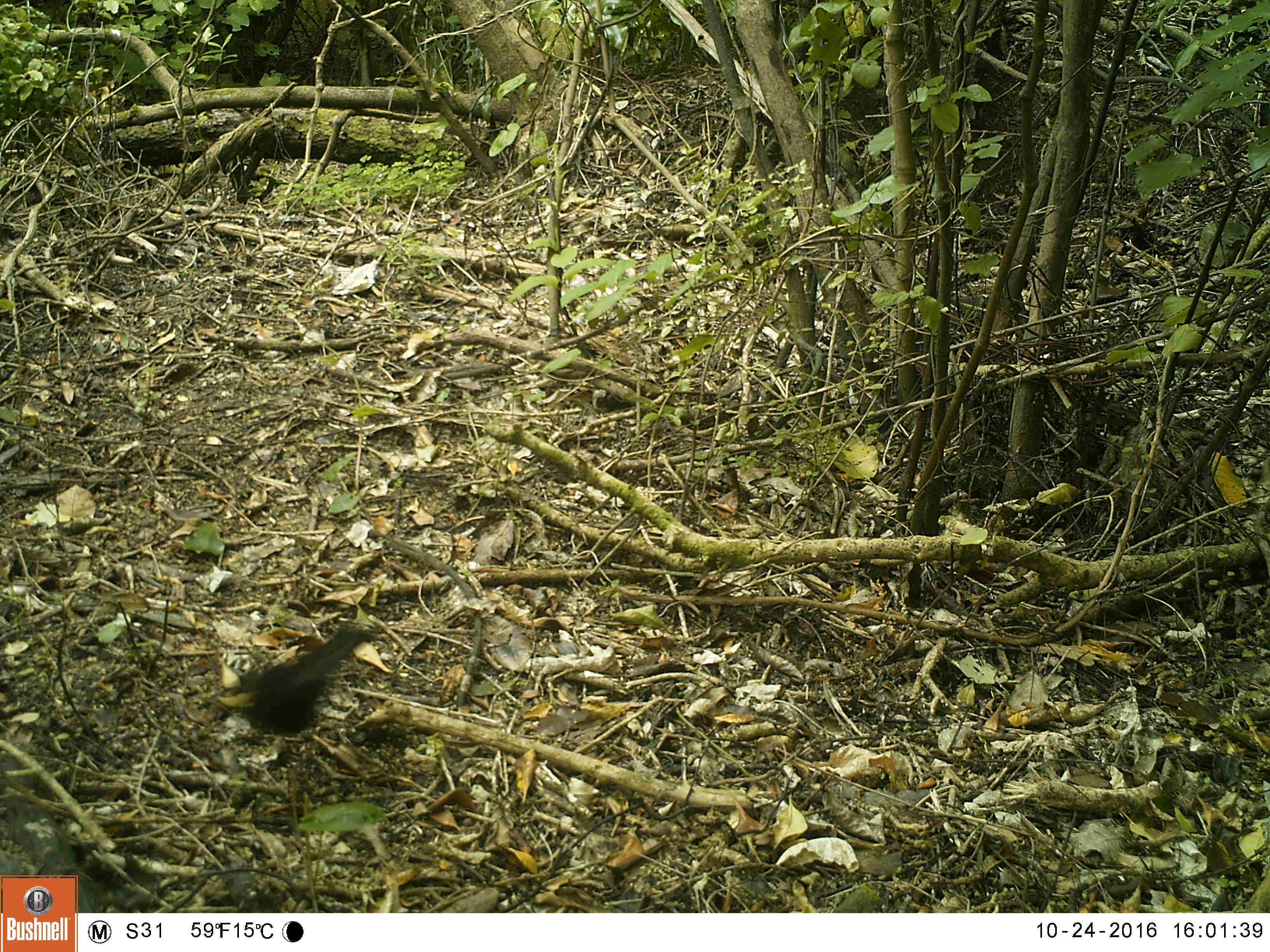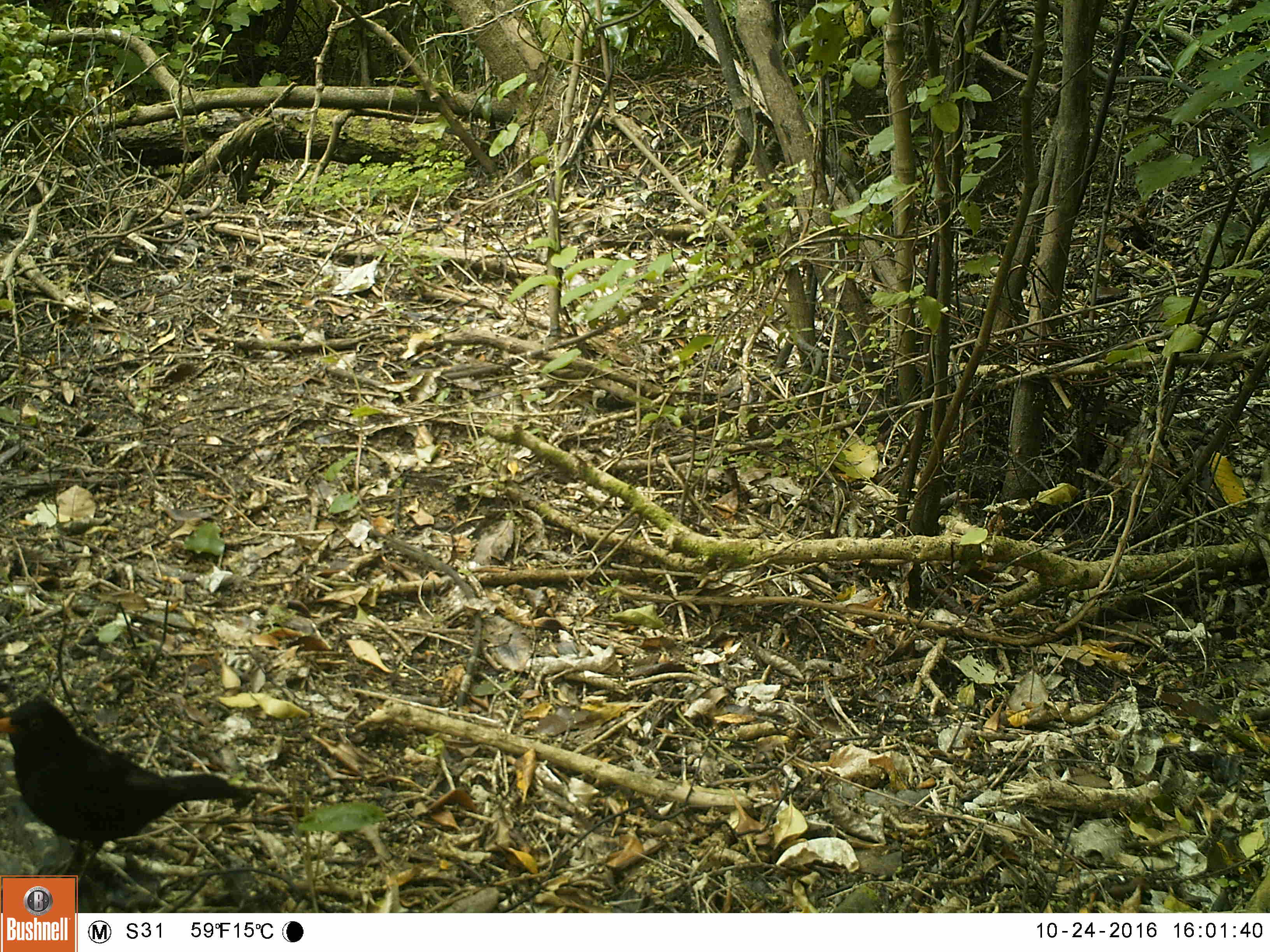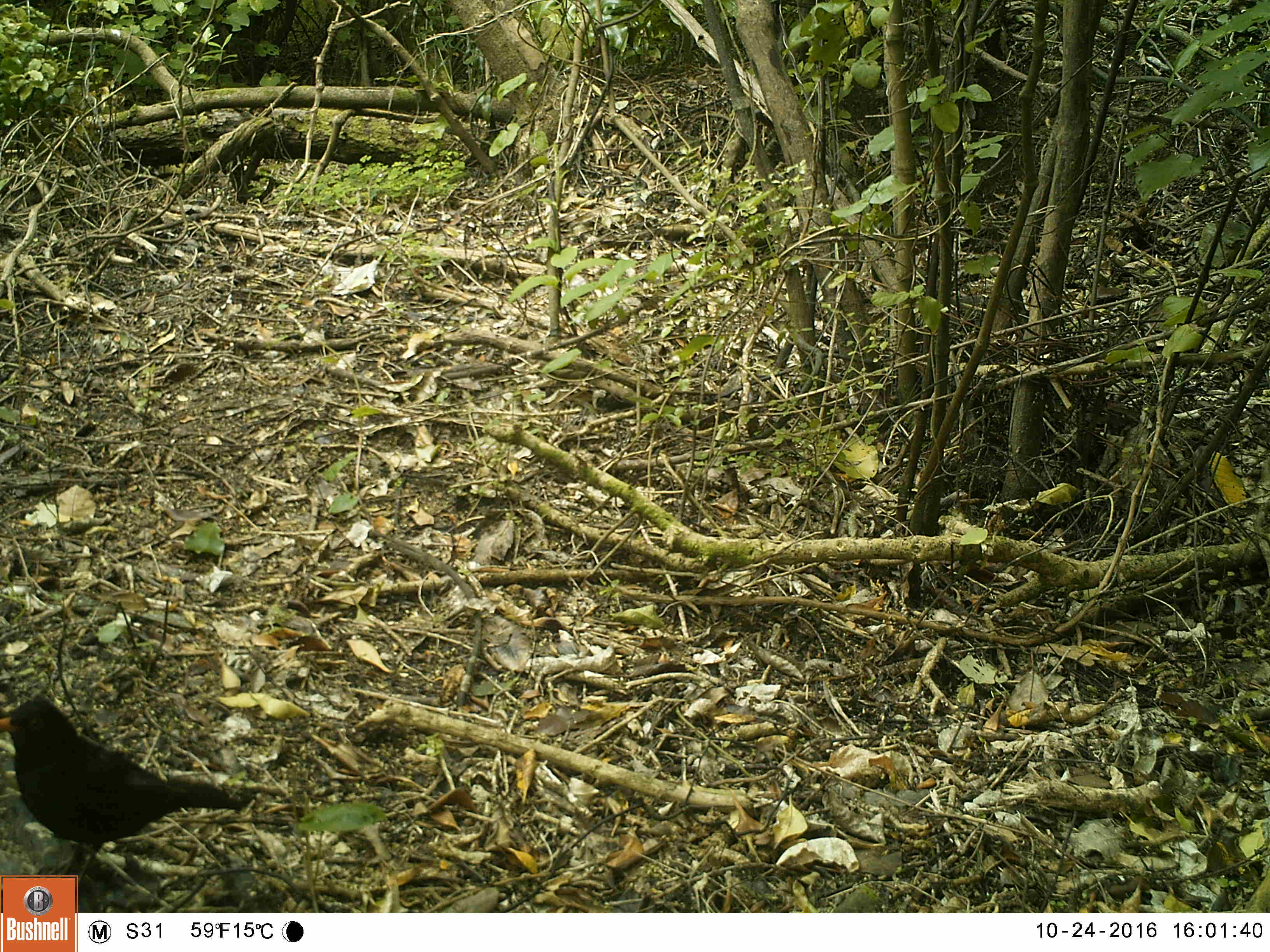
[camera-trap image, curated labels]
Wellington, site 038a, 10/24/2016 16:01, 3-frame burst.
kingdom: Animalia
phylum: Chordata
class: Aves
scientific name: Aves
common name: bird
Bird (Aves).